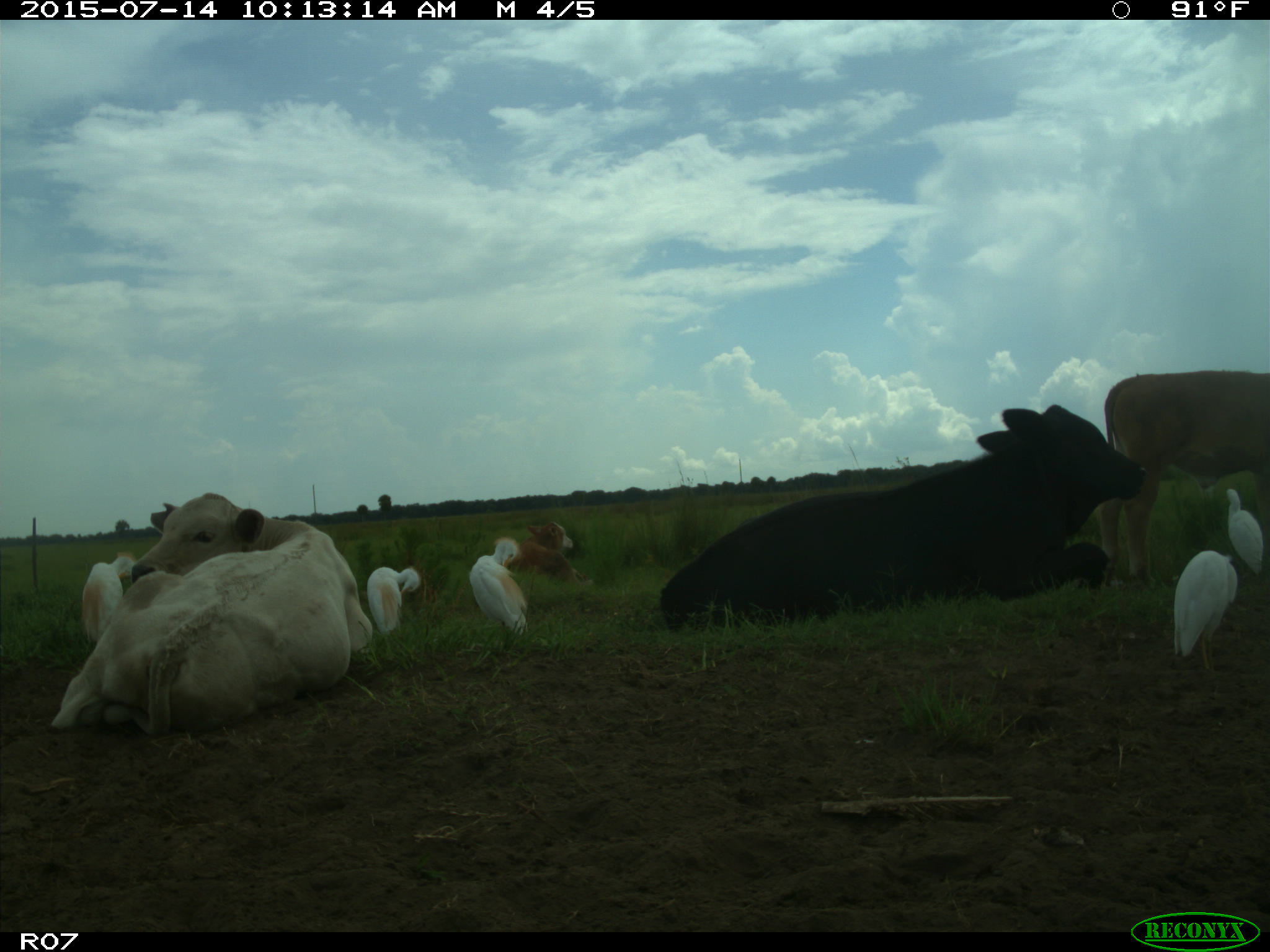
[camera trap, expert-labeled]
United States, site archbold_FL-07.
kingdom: Animalia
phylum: Chordata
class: Mammalia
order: Artiodactyla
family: Bovidae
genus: Bos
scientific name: Bos taurus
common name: domestic cow